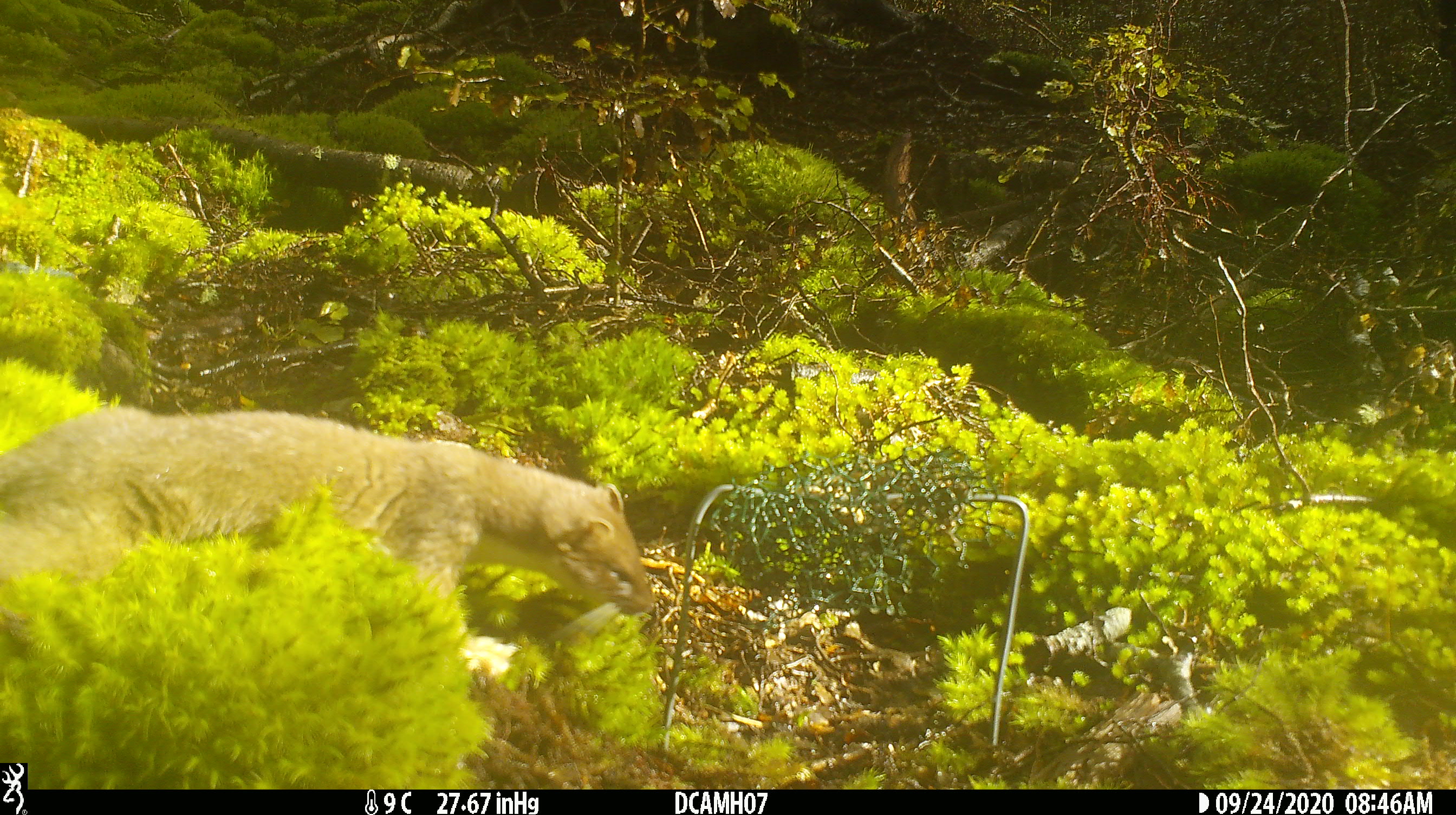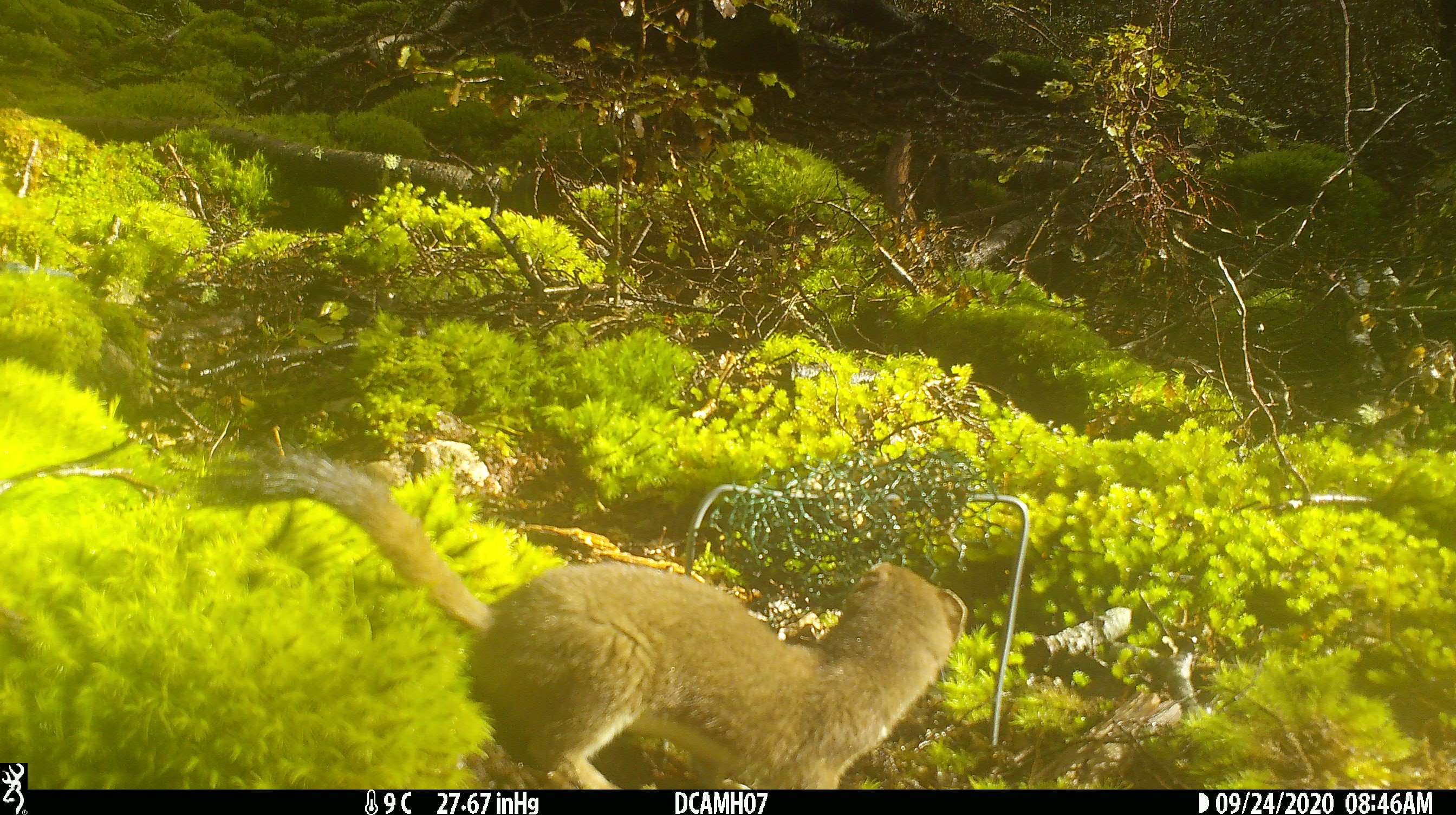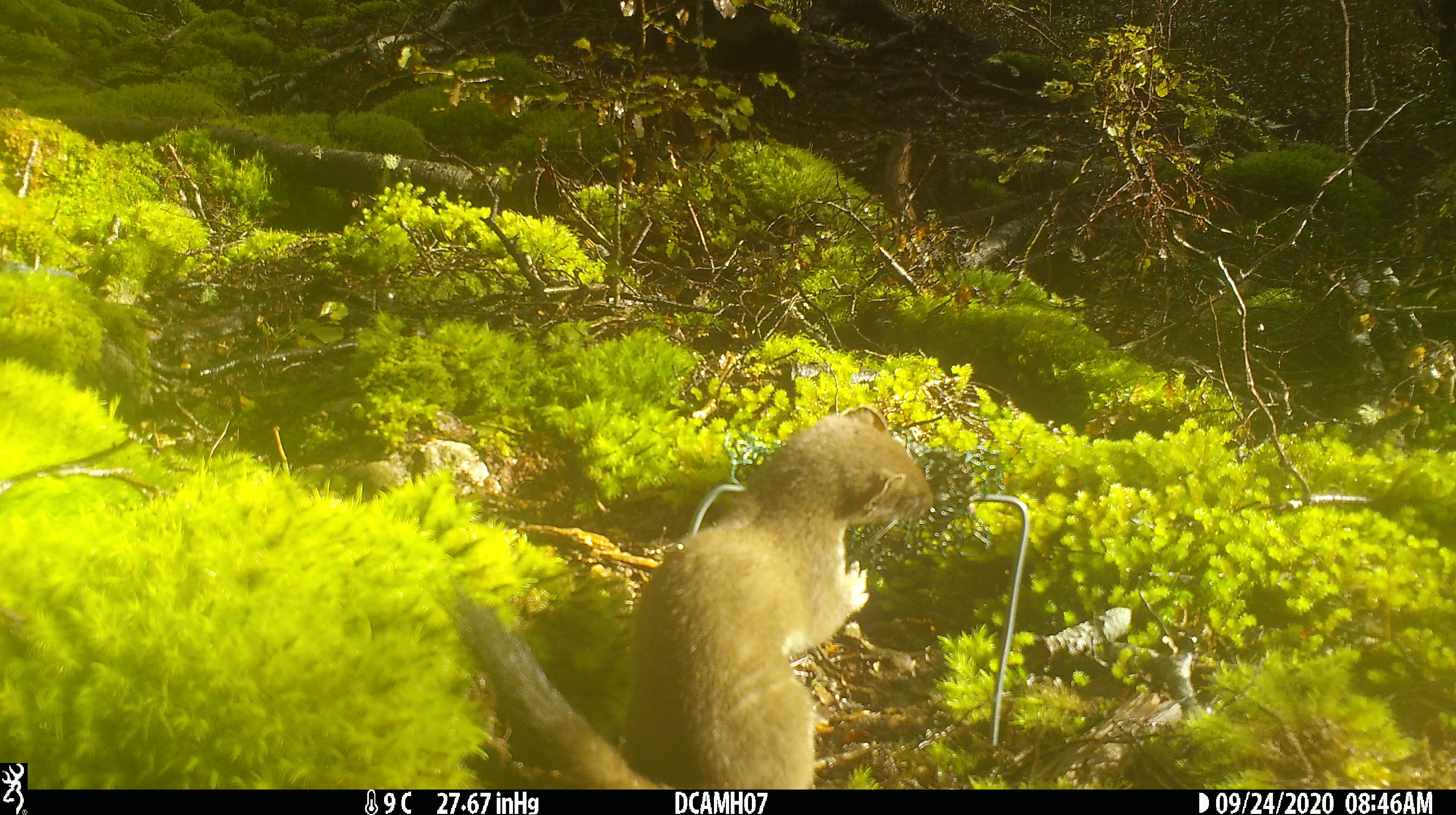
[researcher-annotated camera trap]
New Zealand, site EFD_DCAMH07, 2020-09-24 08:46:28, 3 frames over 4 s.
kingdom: Animalia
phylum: Chordata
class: Mammalia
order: Carnivora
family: Mustelidae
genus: Mustela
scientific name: Mustela erminea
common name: stoat